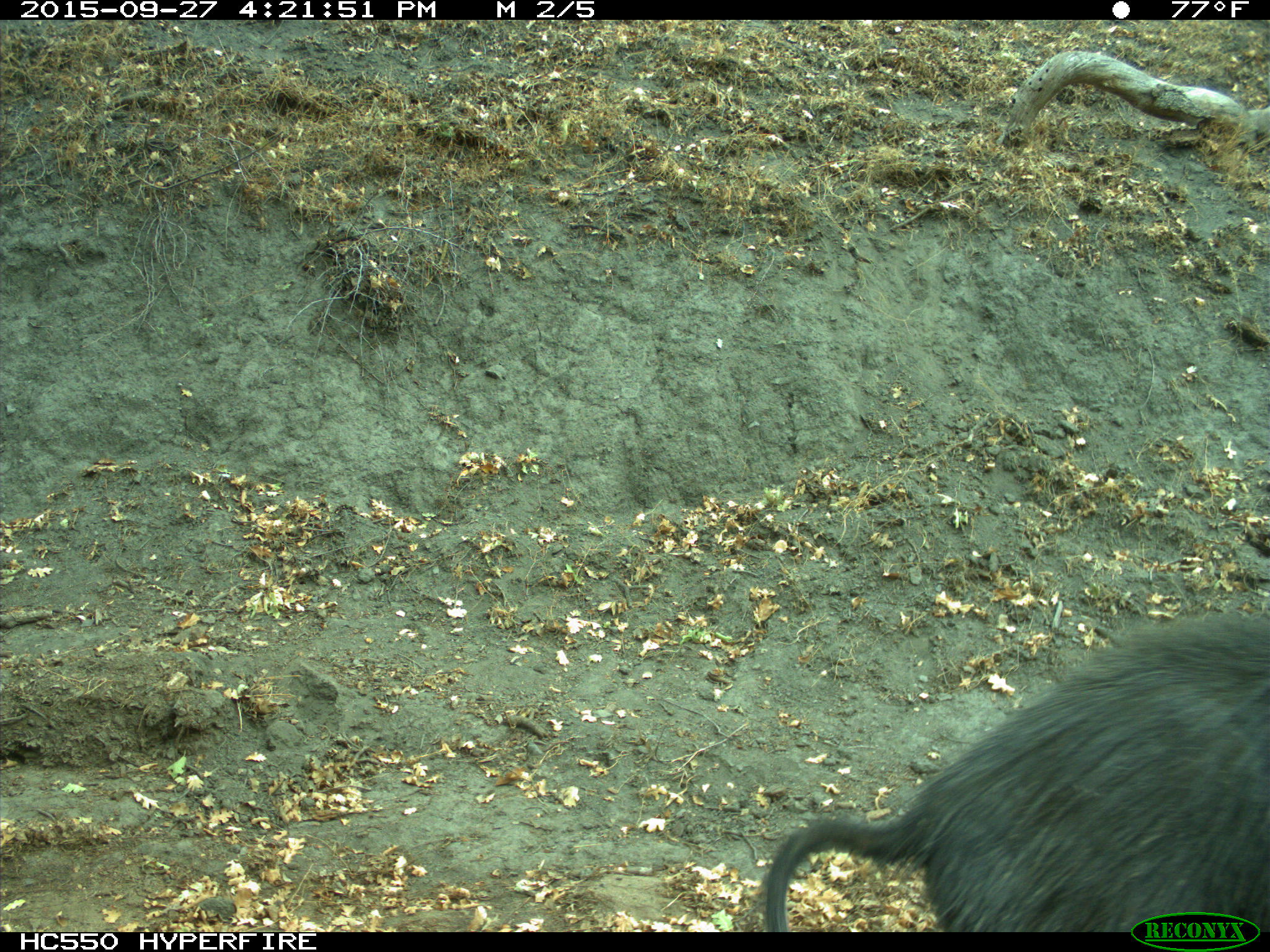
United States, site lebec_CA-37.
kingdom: Animalia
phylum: Chordata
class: Mammalia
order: Artiodactyla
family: Suidae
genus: Sus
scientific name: Sus scrofa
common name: wild boar